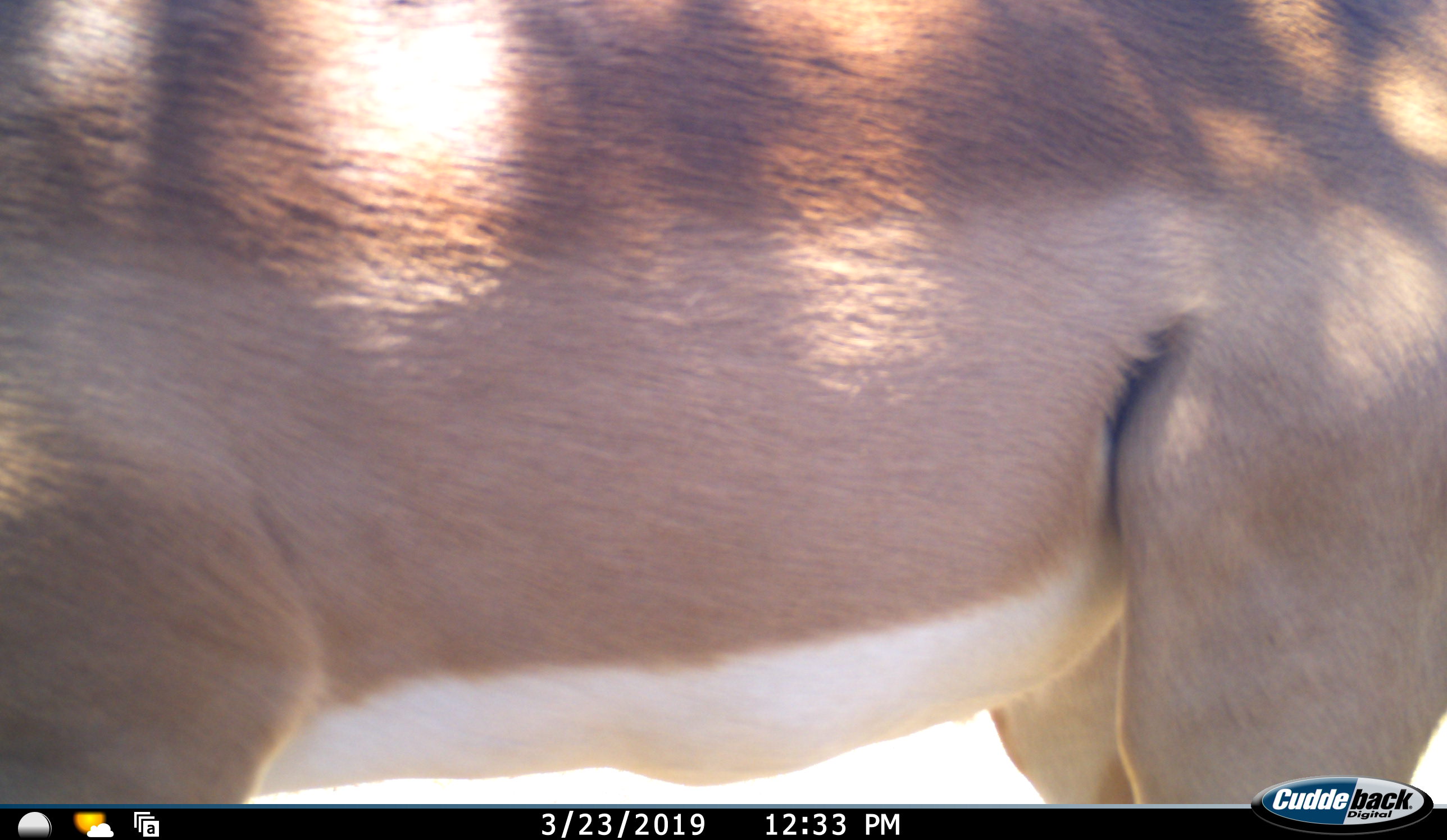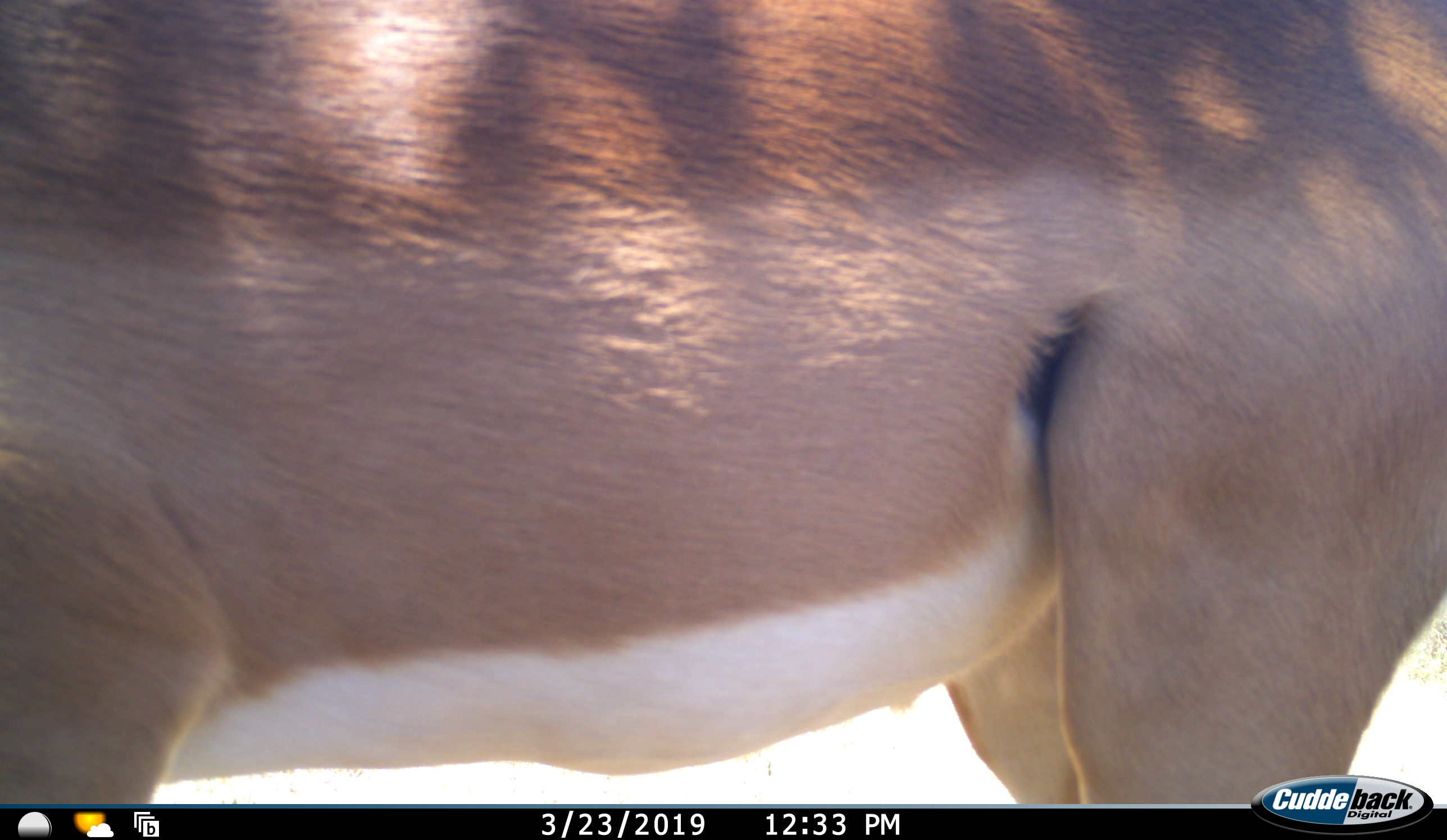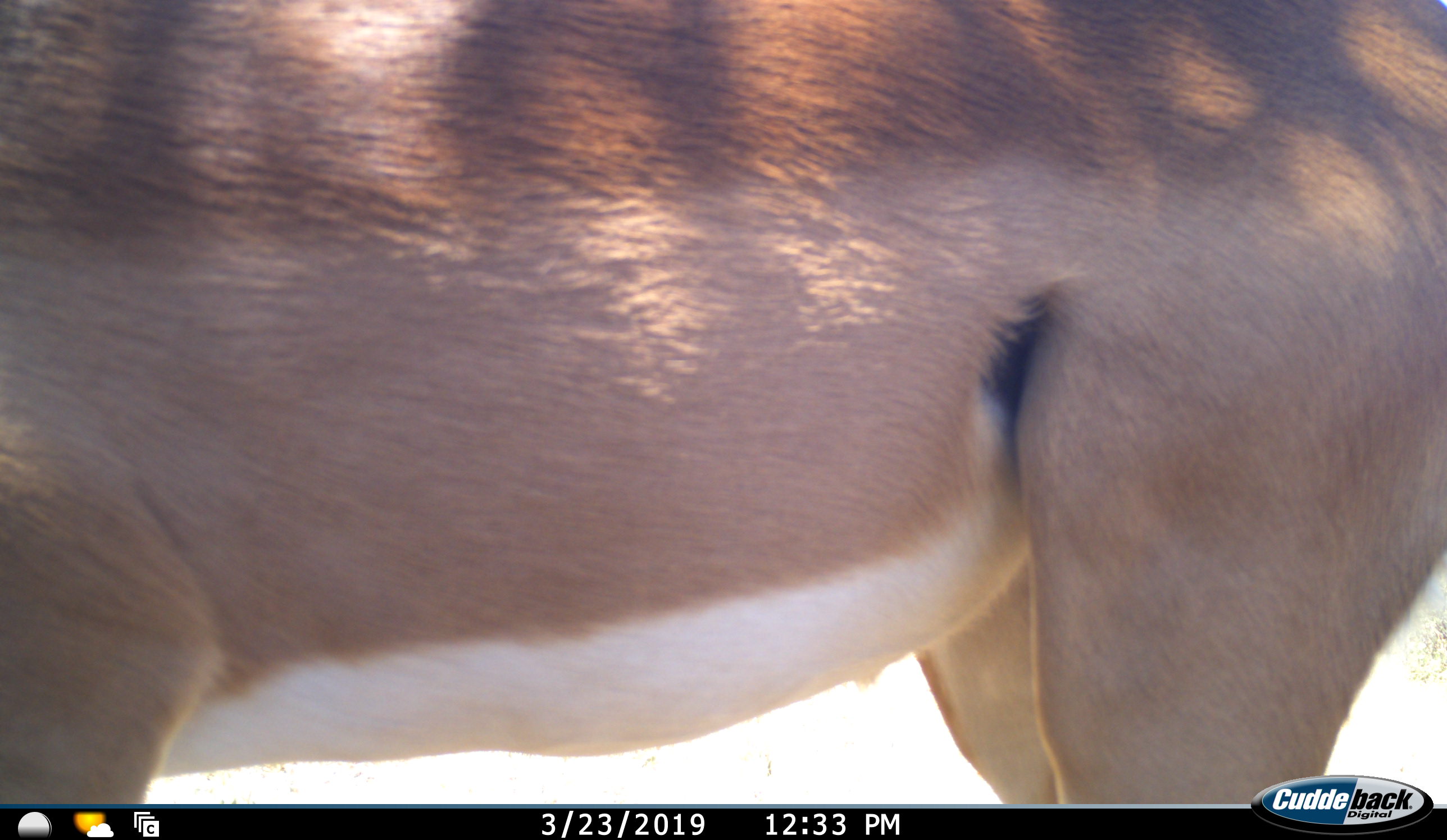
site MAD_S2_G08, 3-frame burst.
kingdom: Animalia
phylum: Chordata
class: Mammalia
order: Artiodactyla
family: Bovidae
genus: Aepyceros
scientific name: Aepyceros melampus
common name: impala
Impala (Aepyceros melampus), count 1. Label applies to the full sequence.